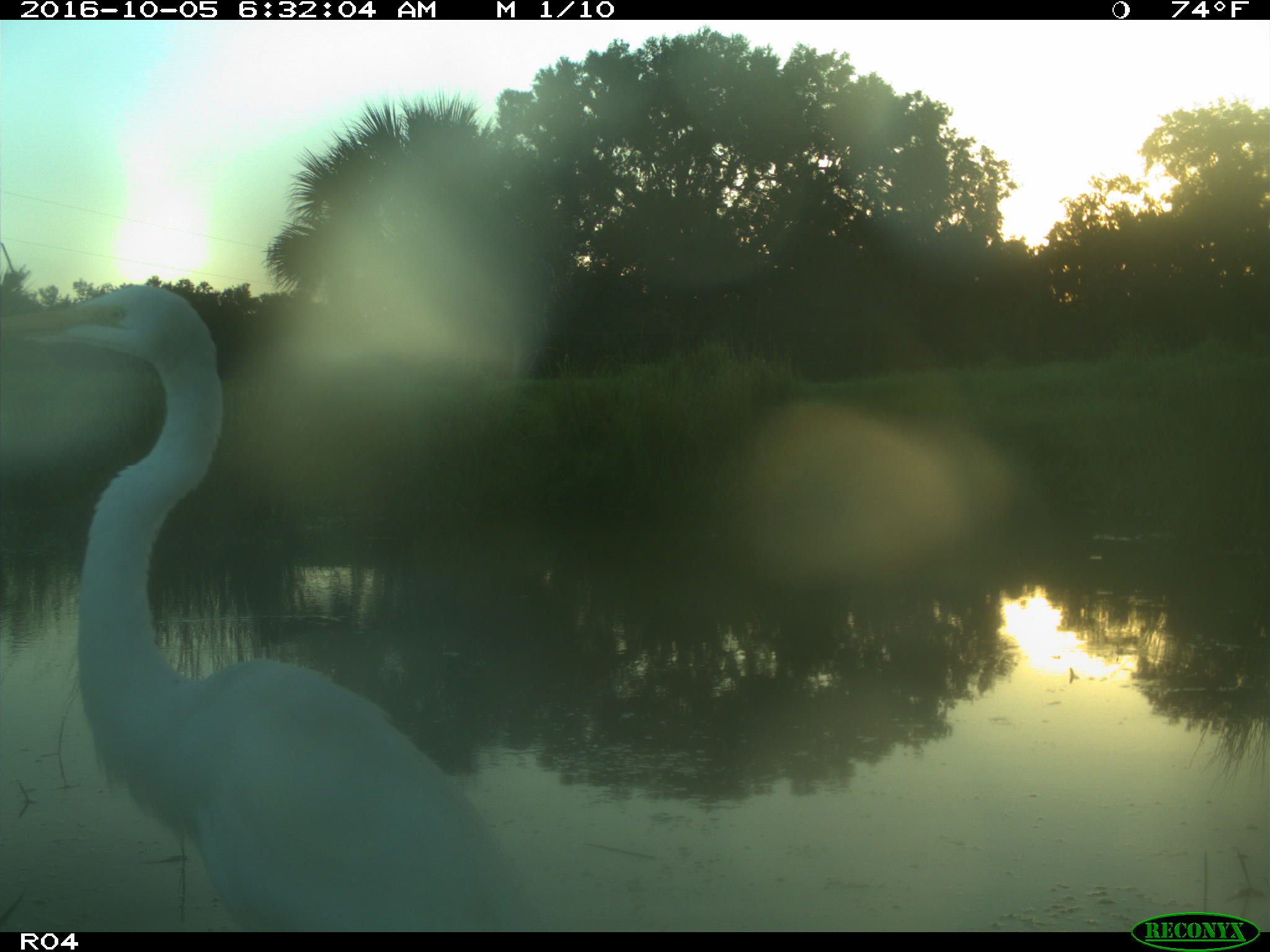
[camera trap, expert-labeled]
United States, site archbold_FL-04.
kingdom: Animalia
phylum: Chordata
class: Aves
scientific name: Aves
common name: birds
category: unidentified bird